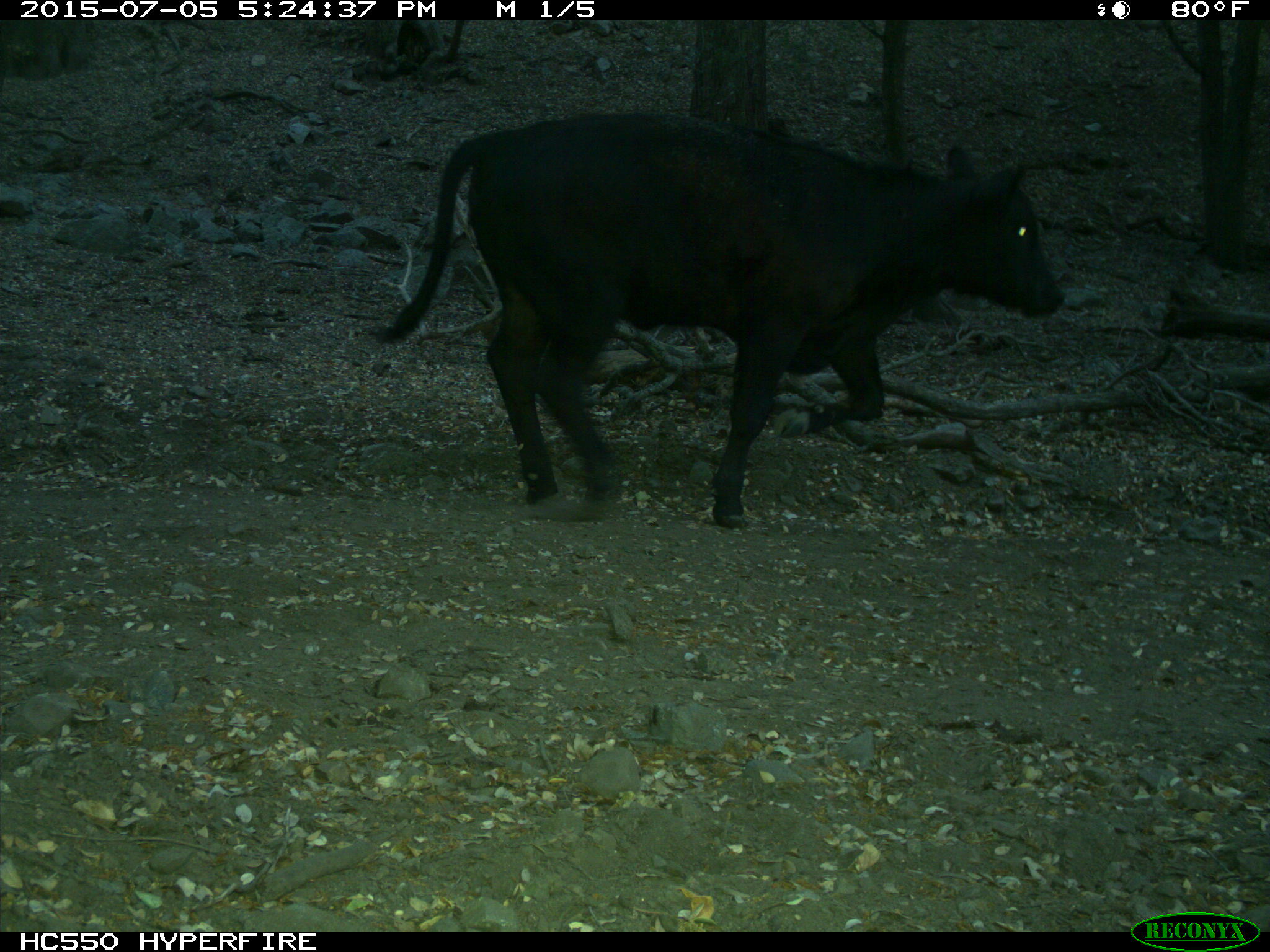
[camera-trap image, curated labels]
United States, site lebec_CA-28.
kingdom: Animalia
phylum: Chordata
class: Mammalia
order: Artiodactyla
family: Bovidae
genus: Bos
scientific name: Bos taurus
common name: domestic cow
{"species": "Bos taurus (domestic cow)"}